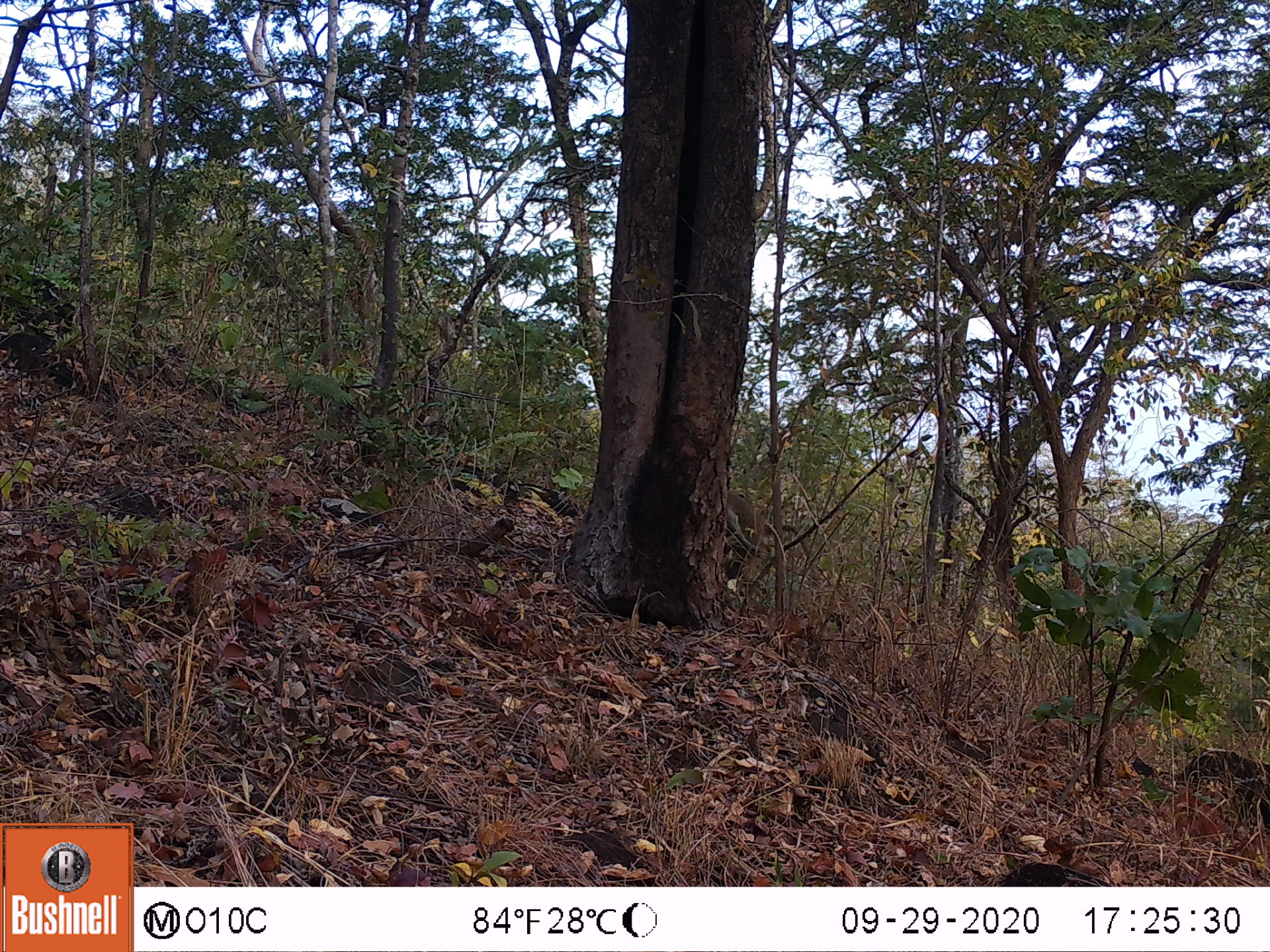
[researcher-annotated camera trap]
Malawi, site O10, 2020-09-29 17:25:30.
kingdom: Animalia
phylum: Chordata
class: Mammalia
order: Primates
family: Cercopithecidae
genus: Papio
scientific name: Papio cynocephalus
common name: yellow baboon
Yellow baboon (Papio cynocephalus), count 1.